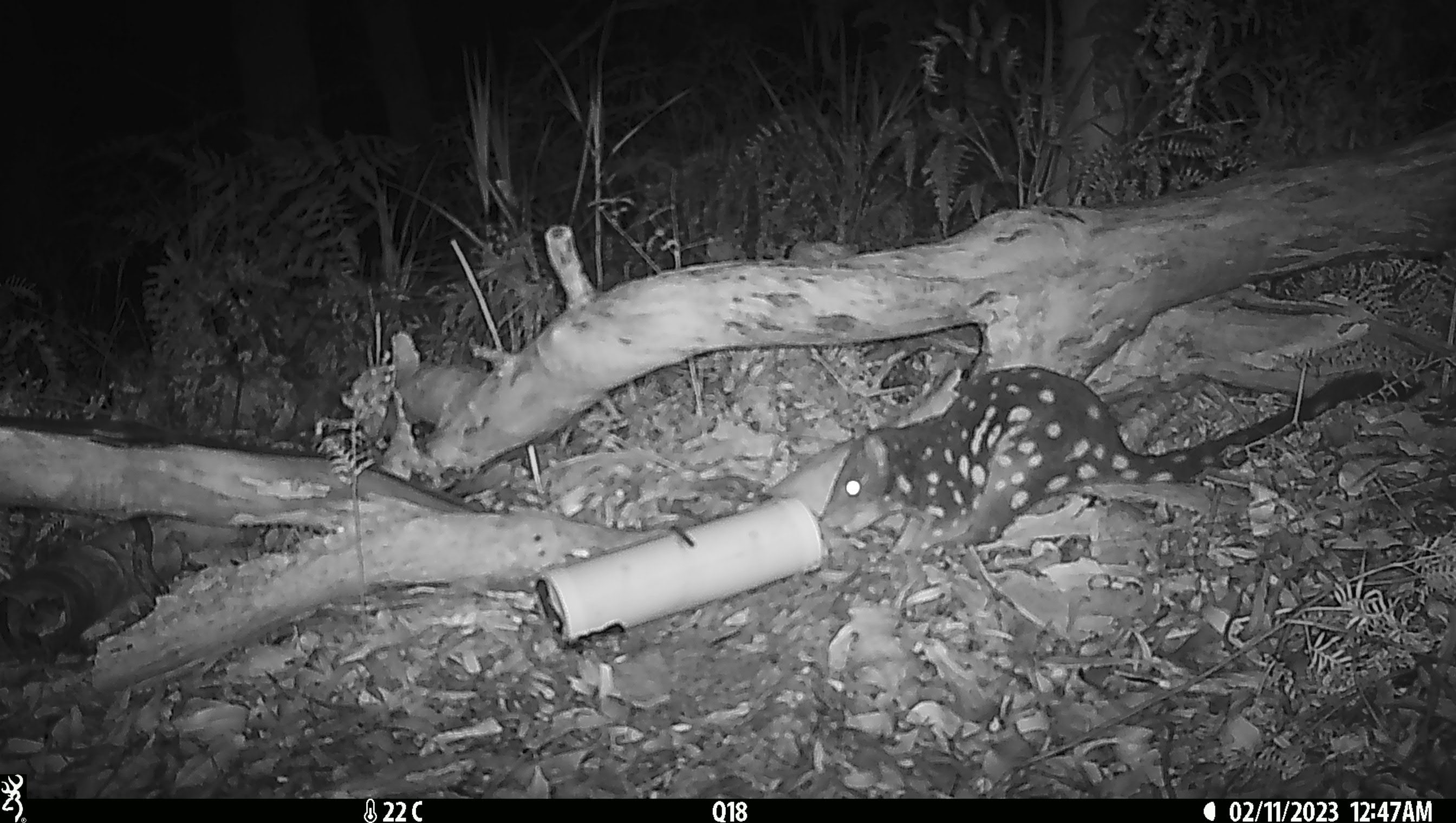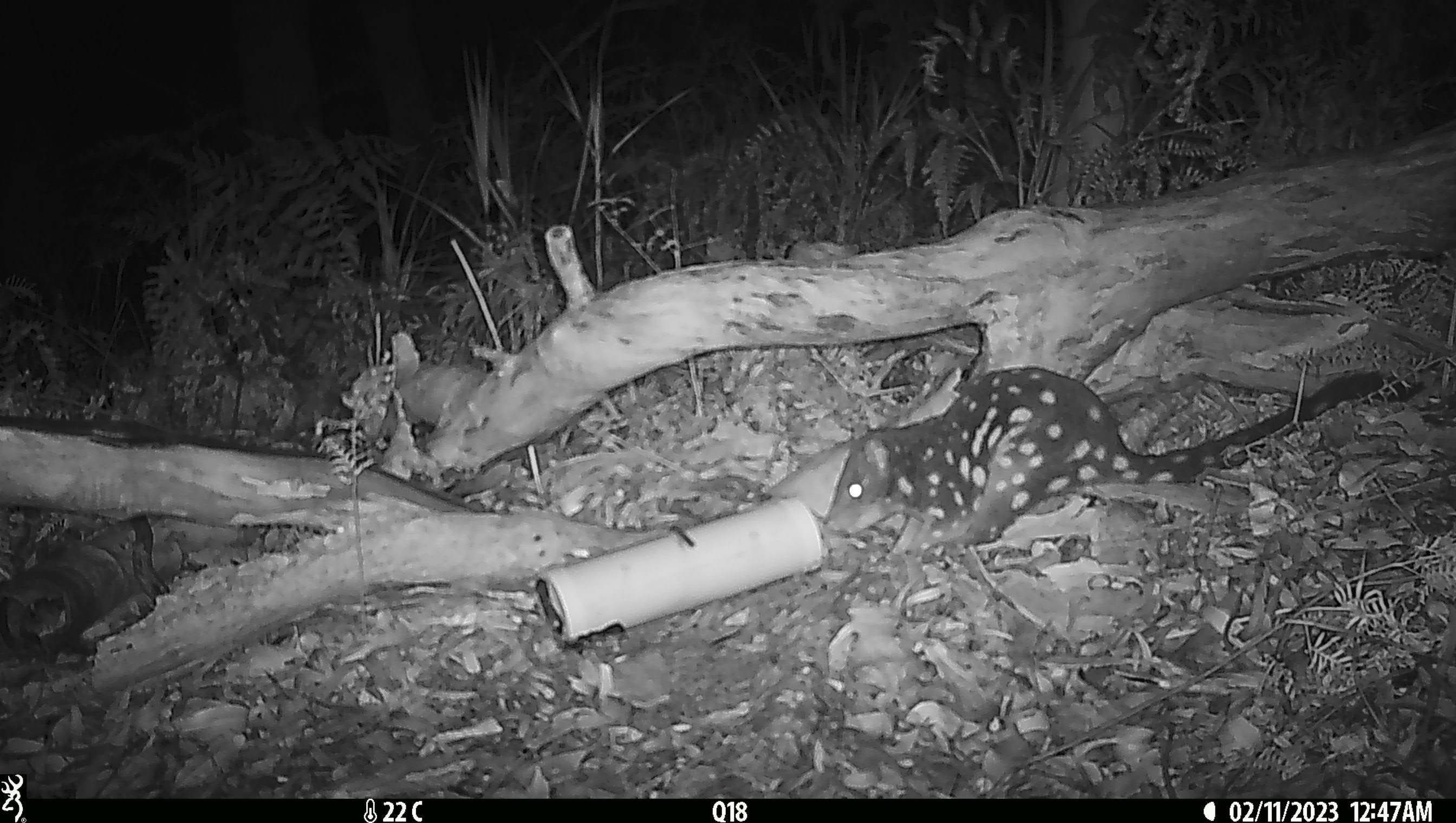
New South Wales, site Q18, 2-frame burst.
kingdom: Animalia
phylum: Chordata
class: Mammalia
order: Dasyuromorphia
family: Dasyuridae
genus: Dasyurus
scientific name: Dasyurus maculatus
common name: spotted-tailed quoll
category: quoll